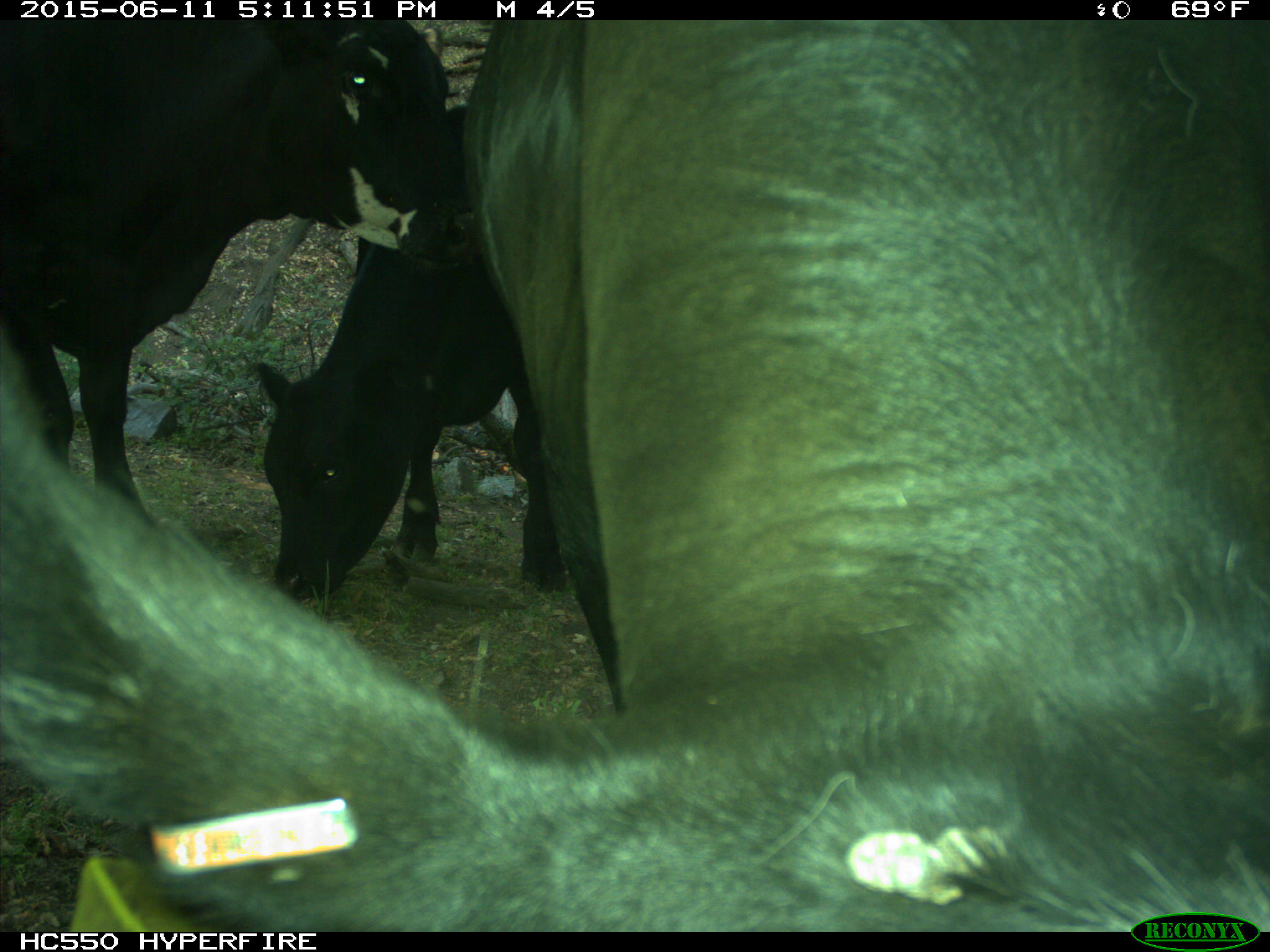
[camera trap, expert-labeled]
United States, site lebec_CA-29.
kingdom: Animalia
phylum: Chordata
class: Mammalia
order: Artiodactyla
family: Bovidae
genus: Bos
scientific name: Bos taurus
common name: domestic cow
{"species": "Bos taurus (domestic cow)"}